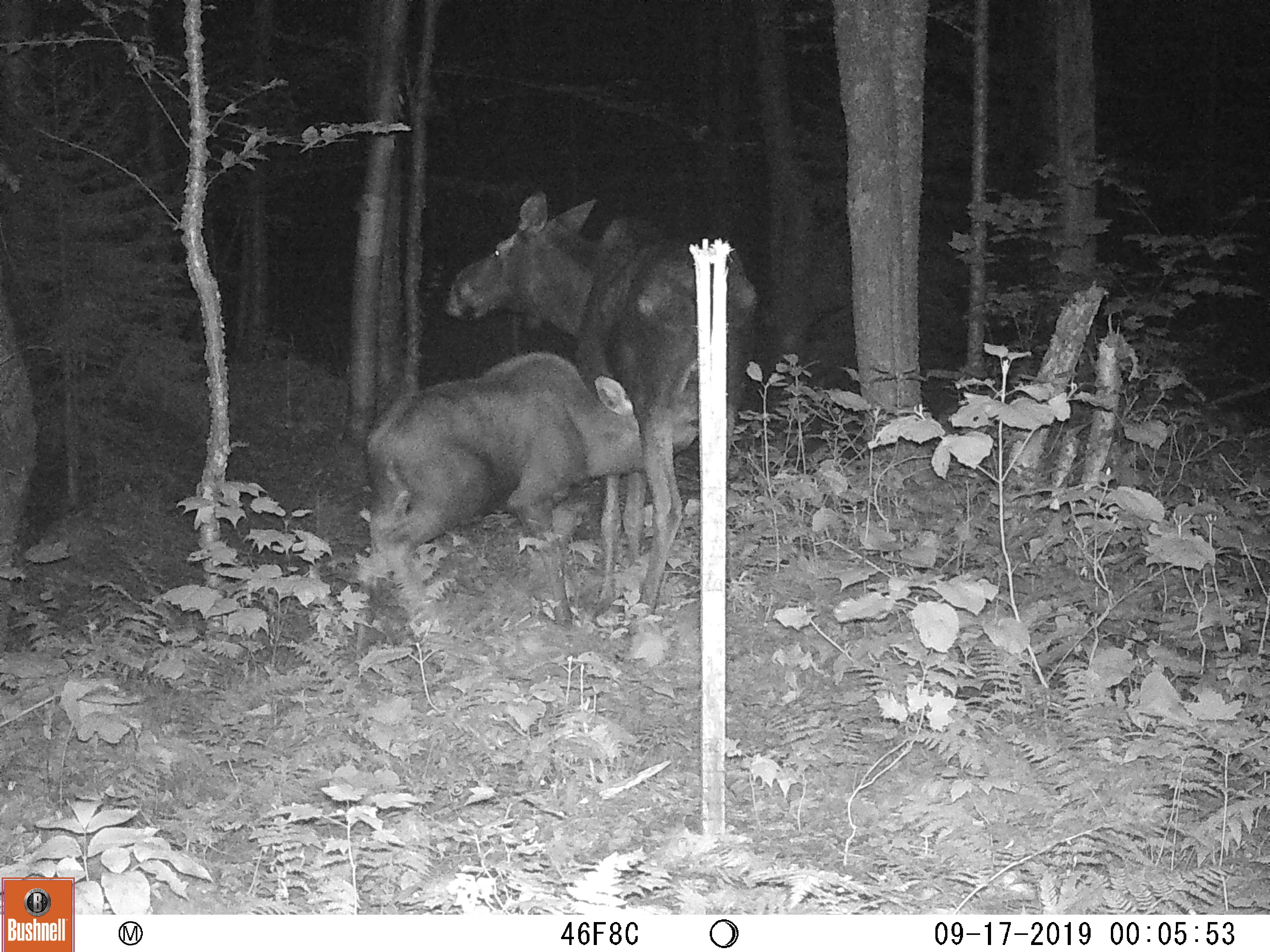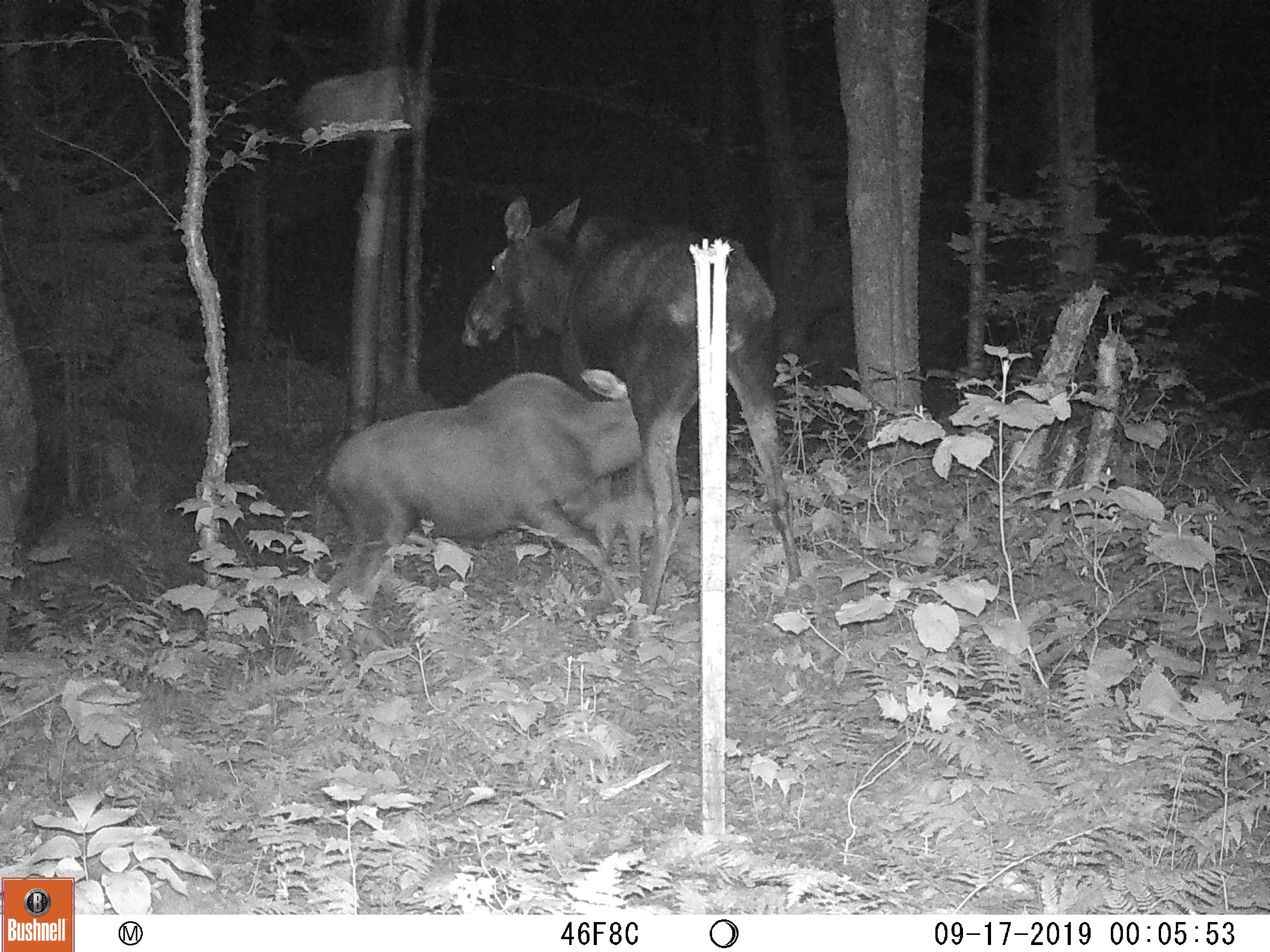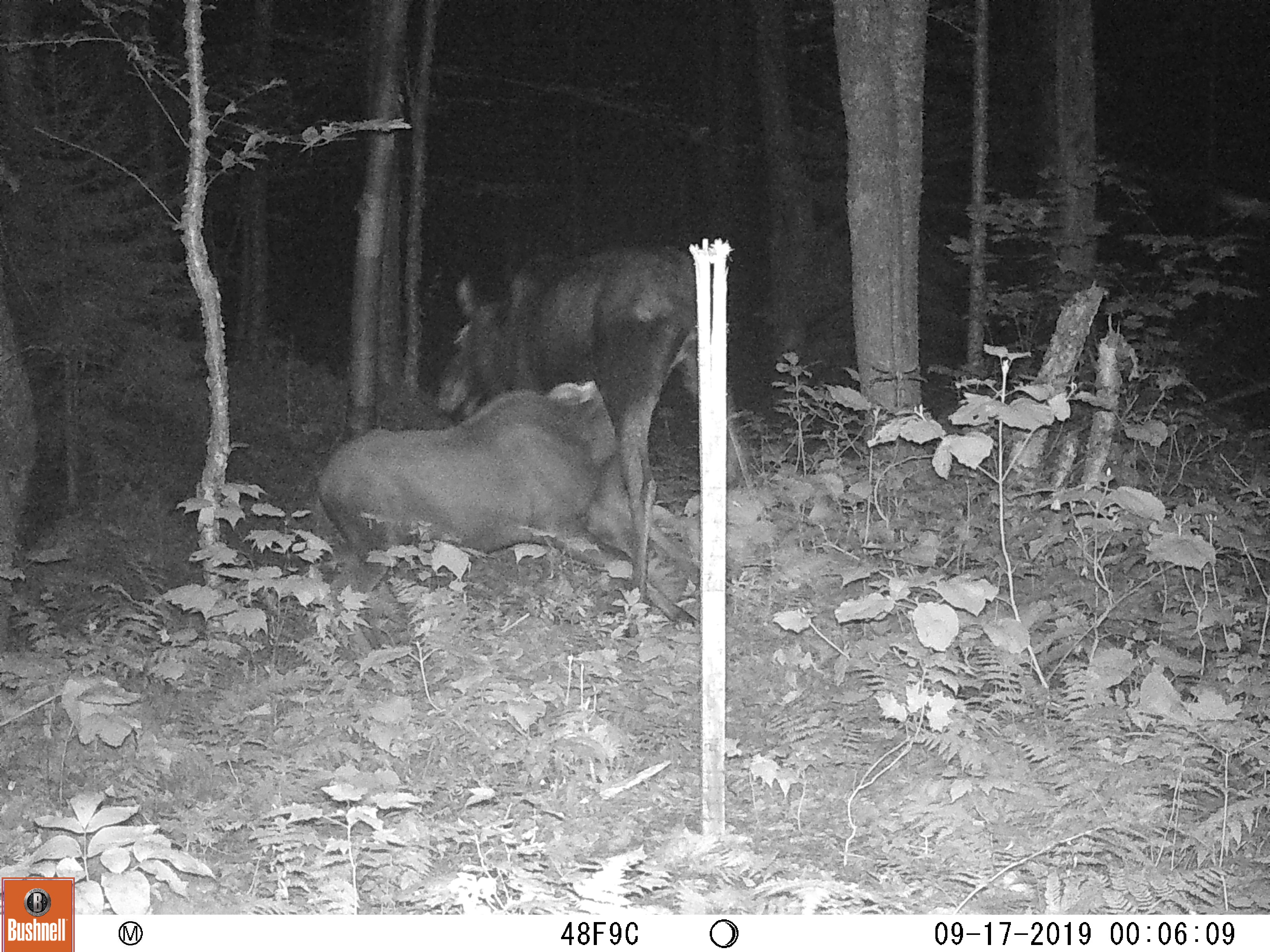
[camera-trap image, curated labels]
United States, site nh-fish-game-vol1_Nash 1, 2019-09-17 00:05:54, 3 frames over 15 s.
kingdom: Animalia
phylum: Chordata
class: Mammalia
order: Artiodactyla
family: Cervidae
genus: Alces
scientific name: Alces alces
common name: moose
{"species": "moose (Alces alces)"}